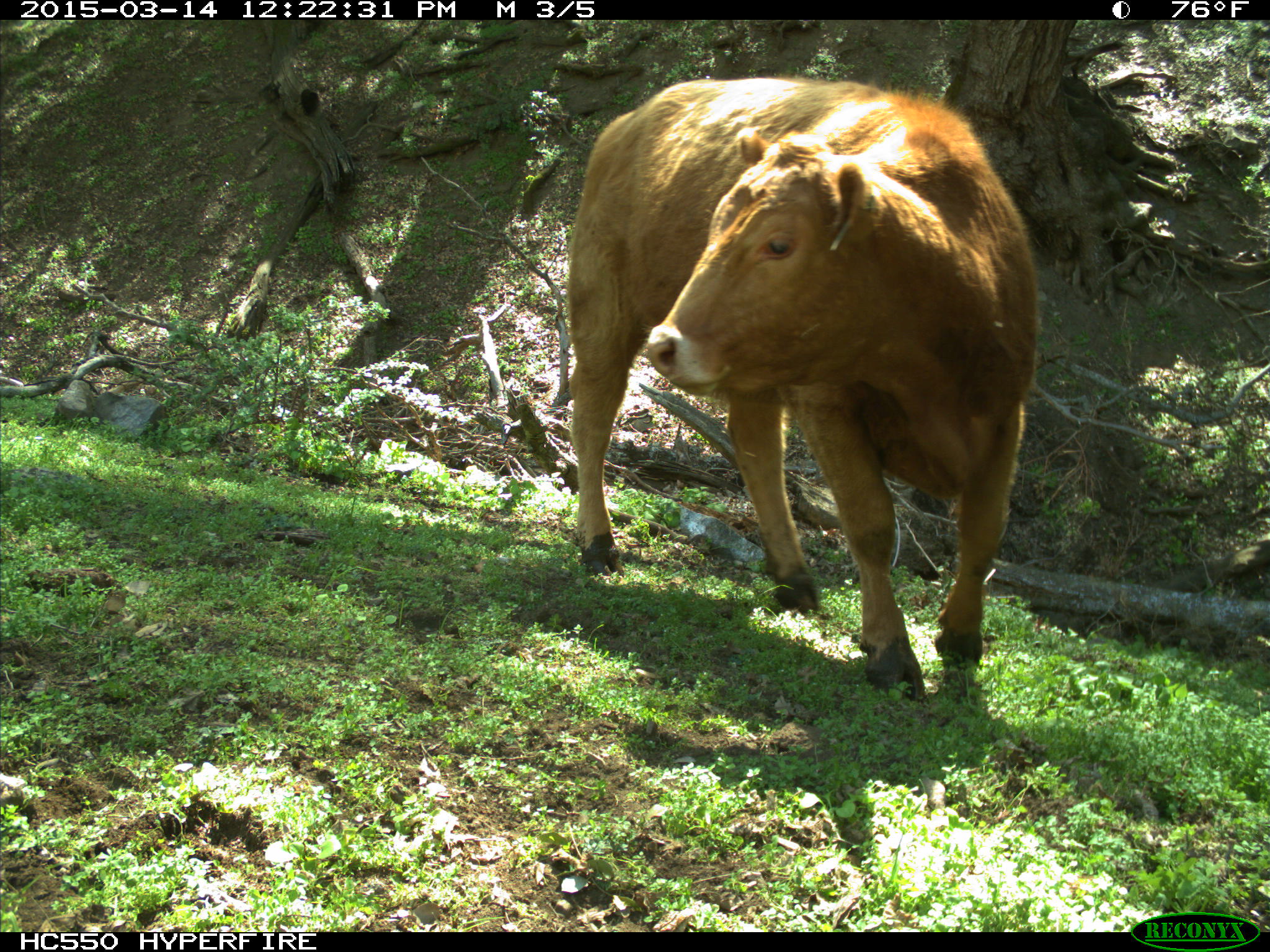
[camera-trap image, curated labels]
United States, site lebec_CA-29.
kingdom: Animalia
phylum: Chordata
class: Mammalia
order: Artiodactyla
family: Bovidae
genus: Bos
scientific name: Bos taurus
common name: domestic cow